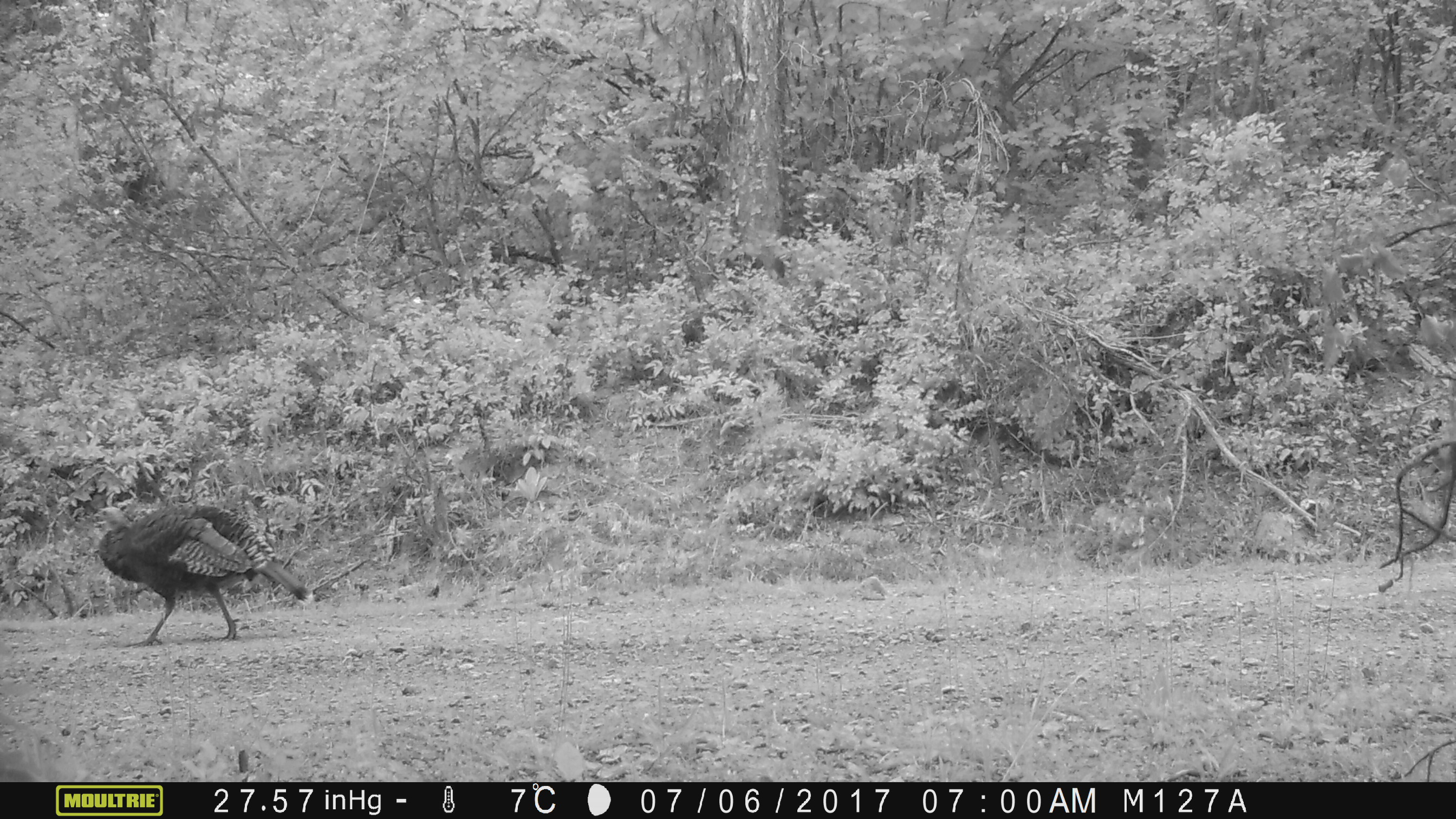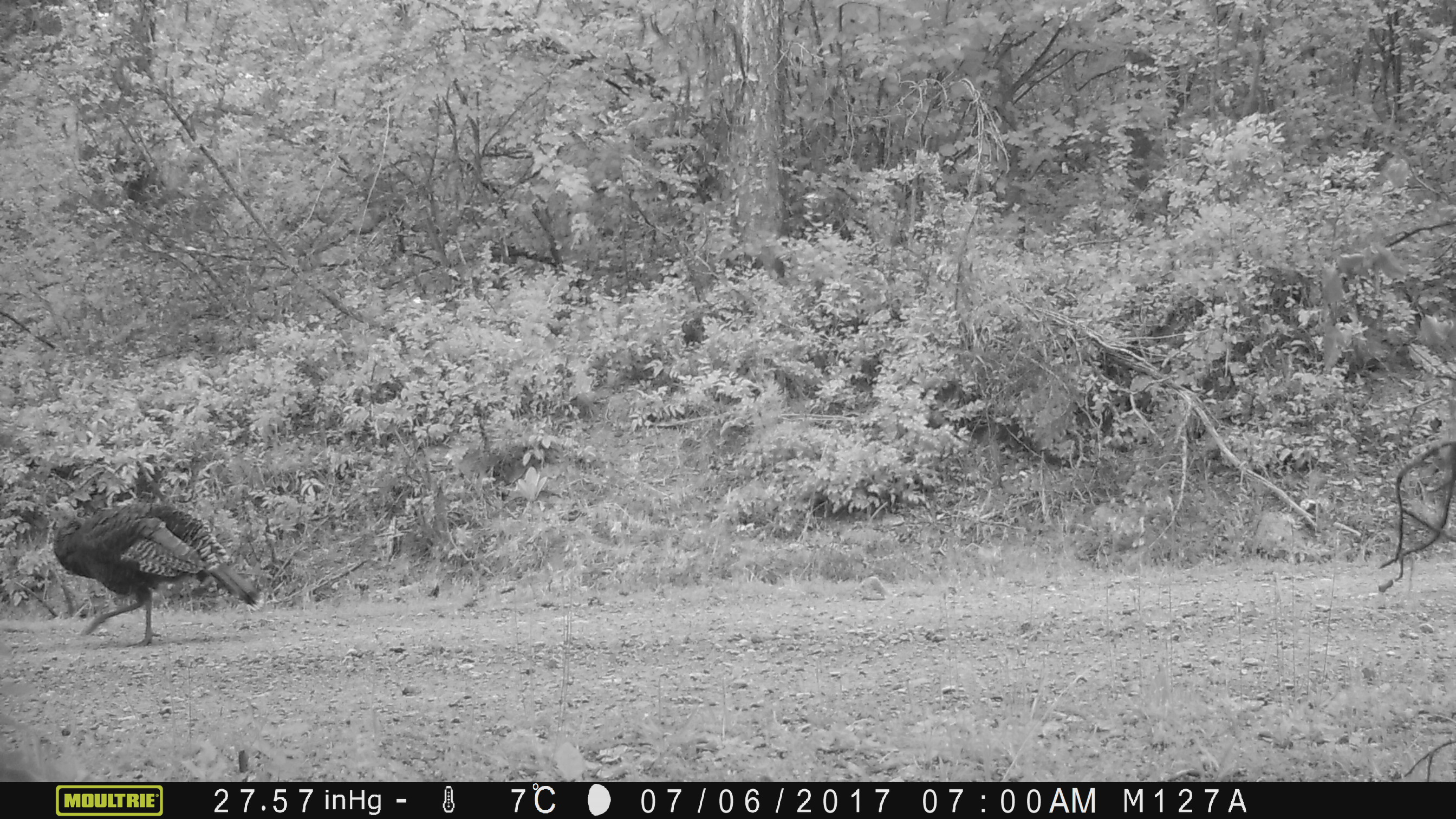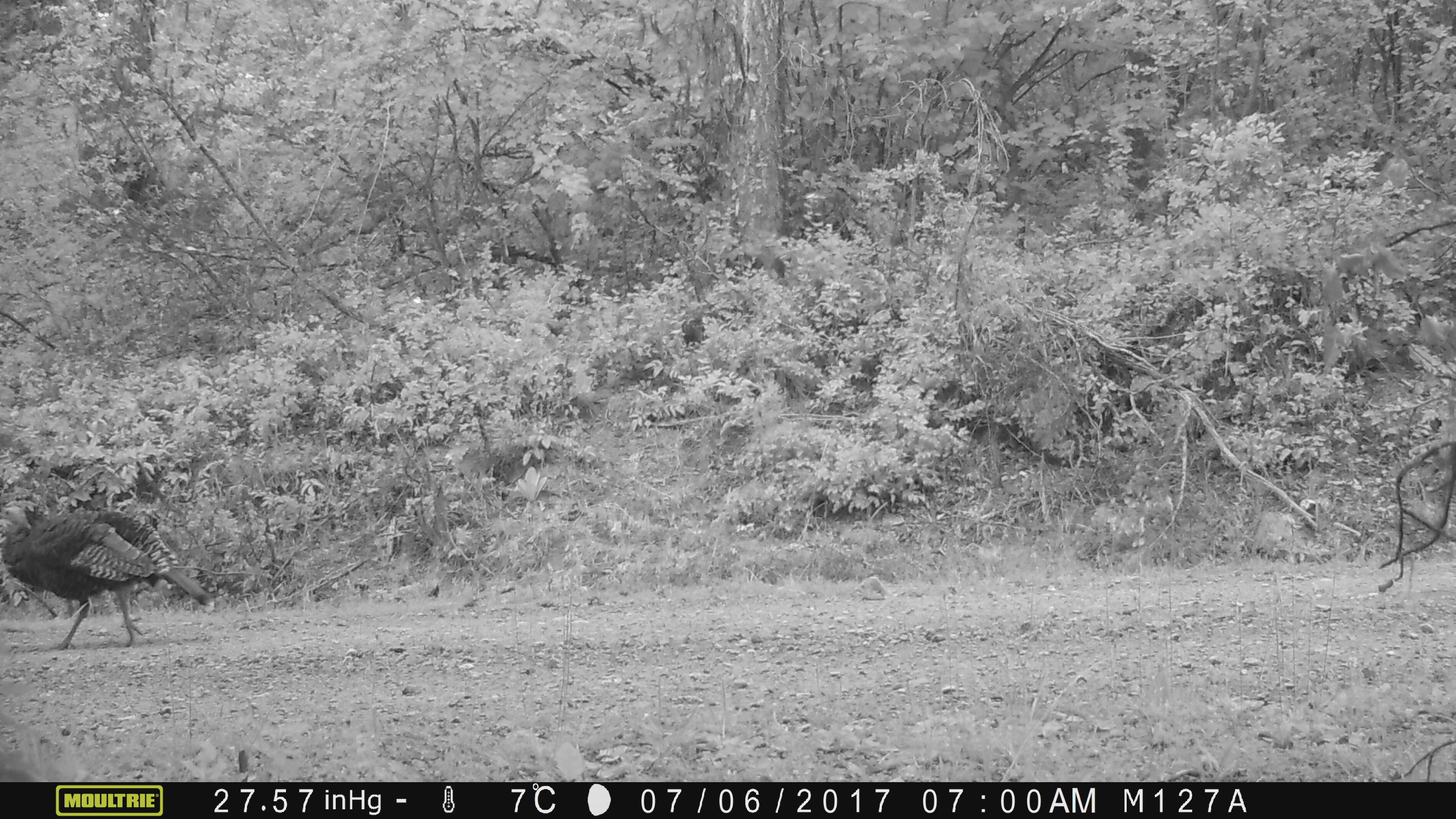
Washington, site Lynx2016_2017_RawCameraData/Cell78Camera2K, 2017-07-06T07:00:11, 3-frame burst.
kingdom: Animalia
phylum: Chordata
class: Aves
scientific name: Aves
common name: birds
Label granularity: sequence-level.